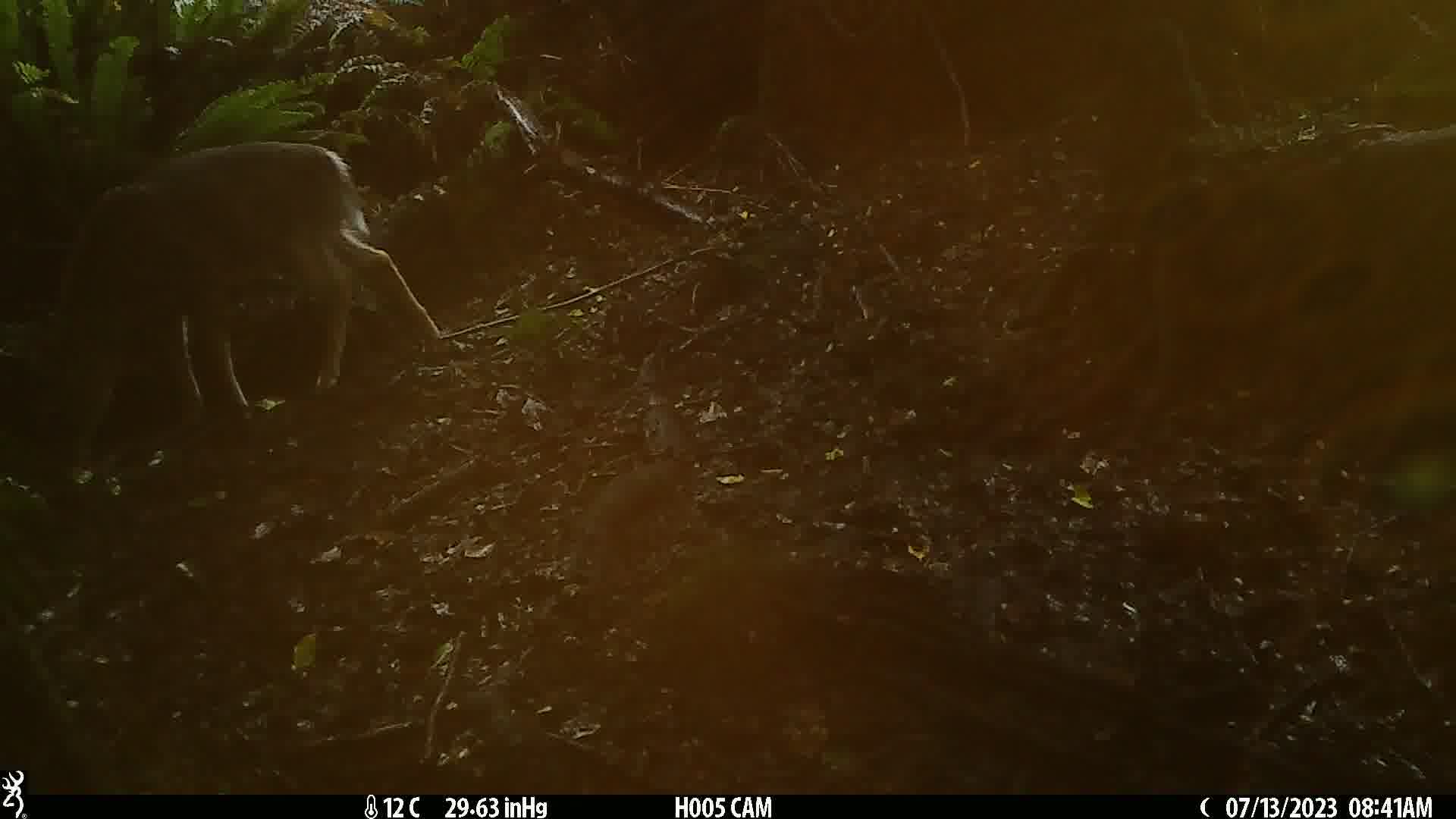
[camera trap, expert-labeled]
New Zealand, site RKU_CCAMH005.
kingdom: Animalia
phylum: Chordata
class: Mammalia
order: Artiodactyla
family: Cervidae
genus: Odocoileus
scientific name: Odocoileus virginianus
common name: white-tailed deer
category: white tailed deer